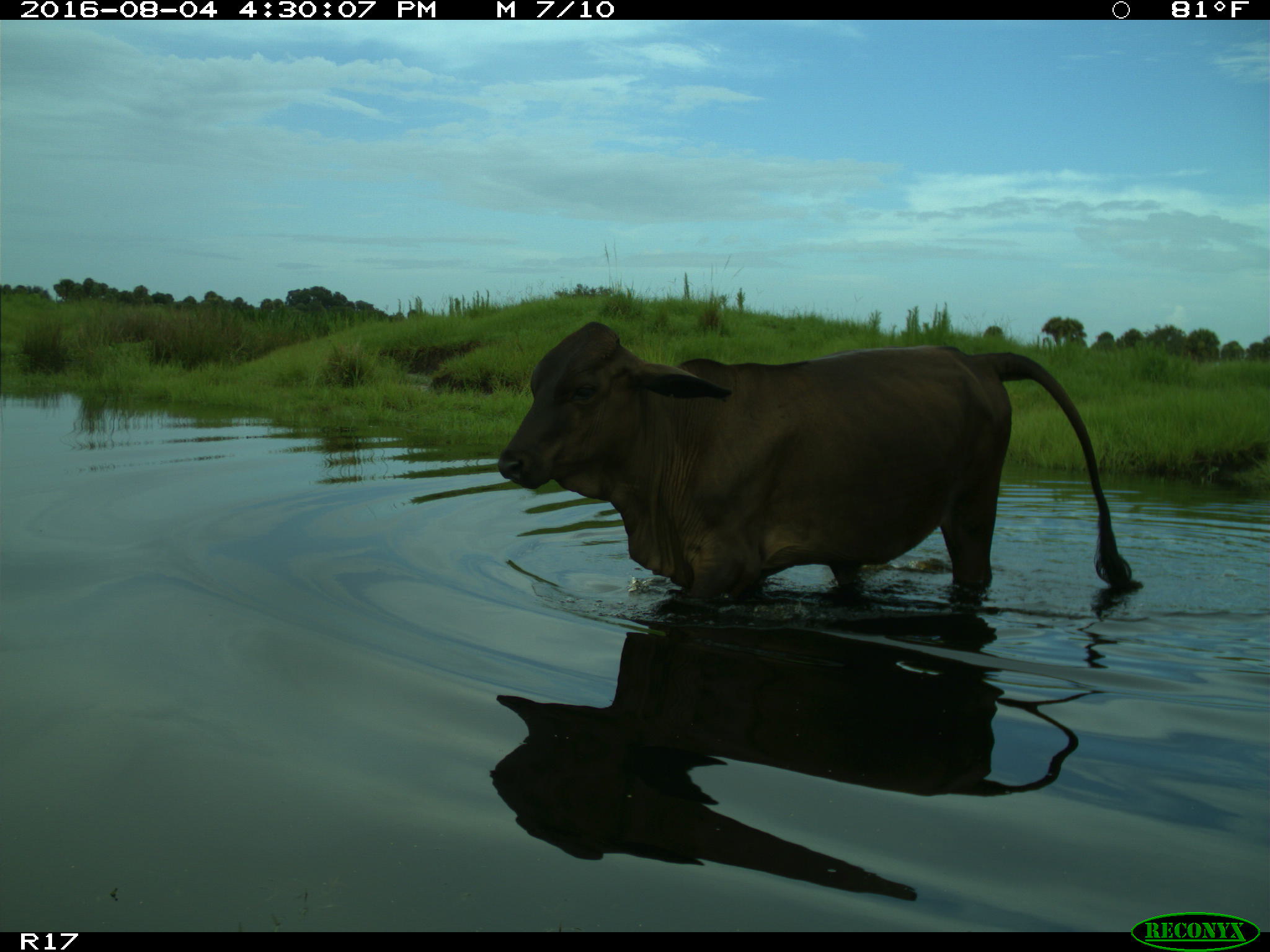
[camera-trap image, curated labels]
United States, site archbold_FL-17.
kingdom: Animalia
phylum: Chordata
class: Mammalia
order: Artiodactyla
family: Bovidae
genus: Bos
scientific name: Bos taurus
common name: domestic cow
Bos taurus (domestic cow).